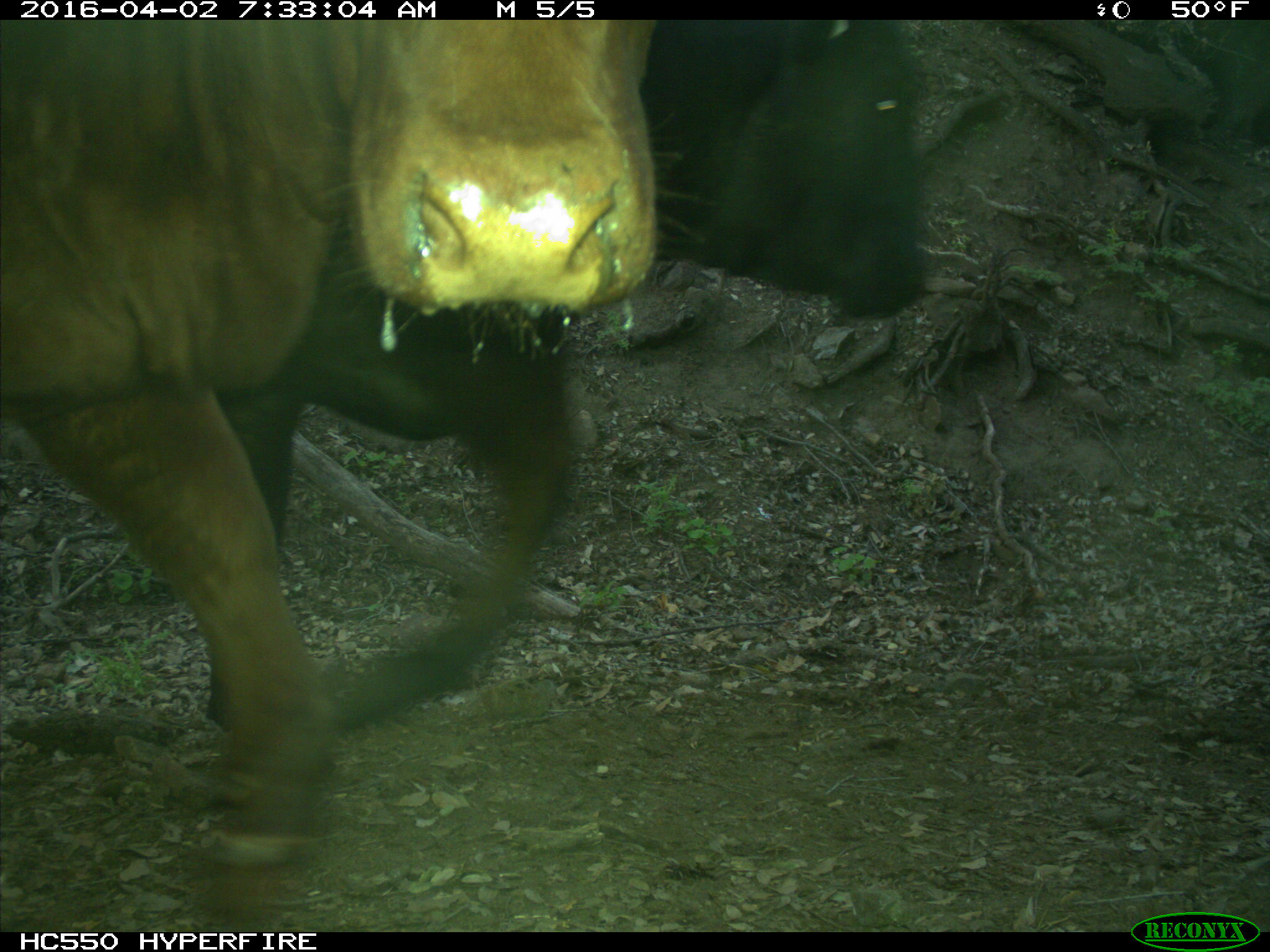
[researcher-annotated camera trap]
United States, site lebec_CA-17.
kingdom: Animalia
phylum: Chordata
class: Mammalia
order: Artiodactyla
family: Bovidae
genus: Bos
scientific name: Bos taurus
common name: domestic cow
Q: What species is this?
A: Bos taurus (domestic cow).